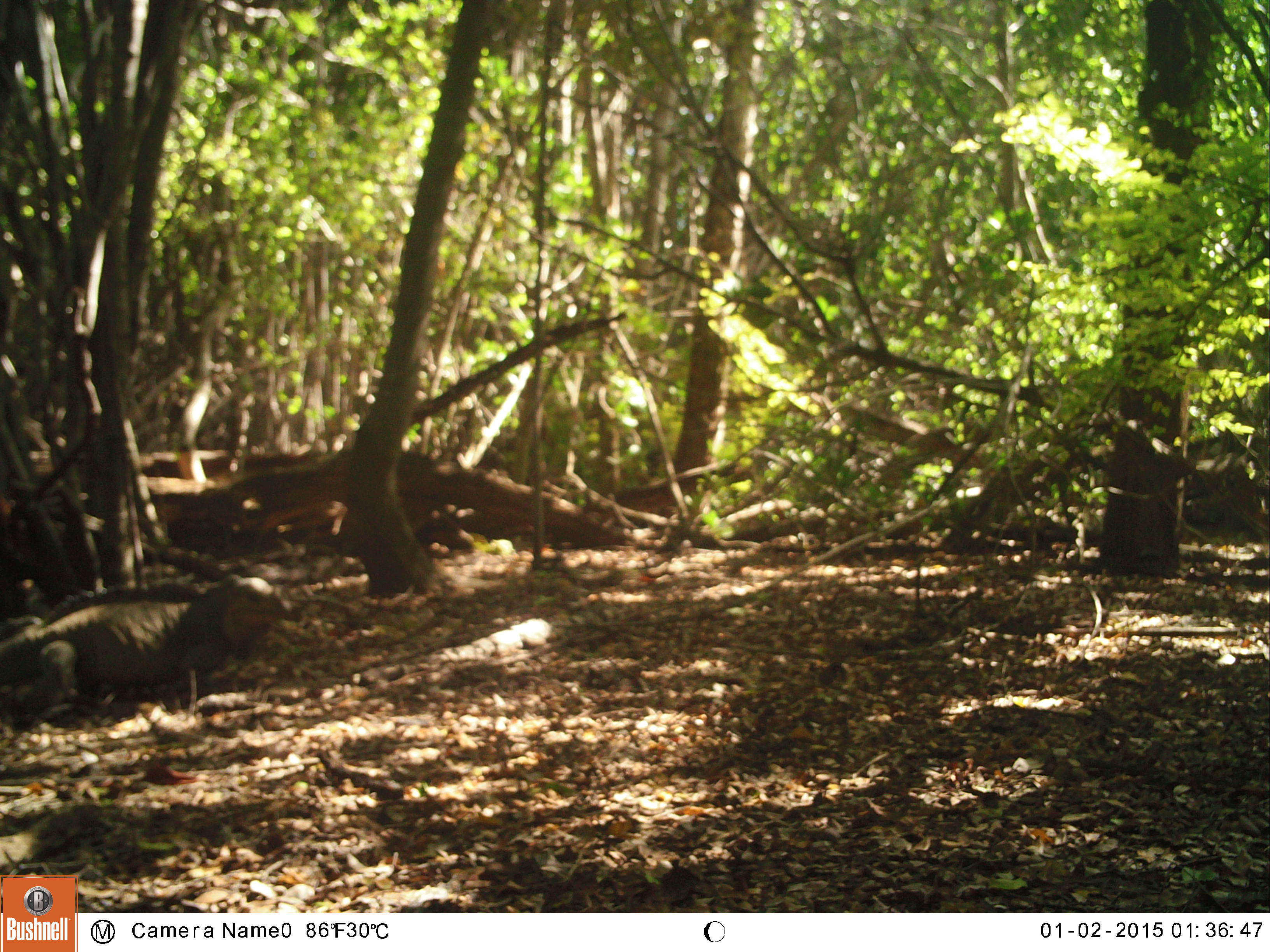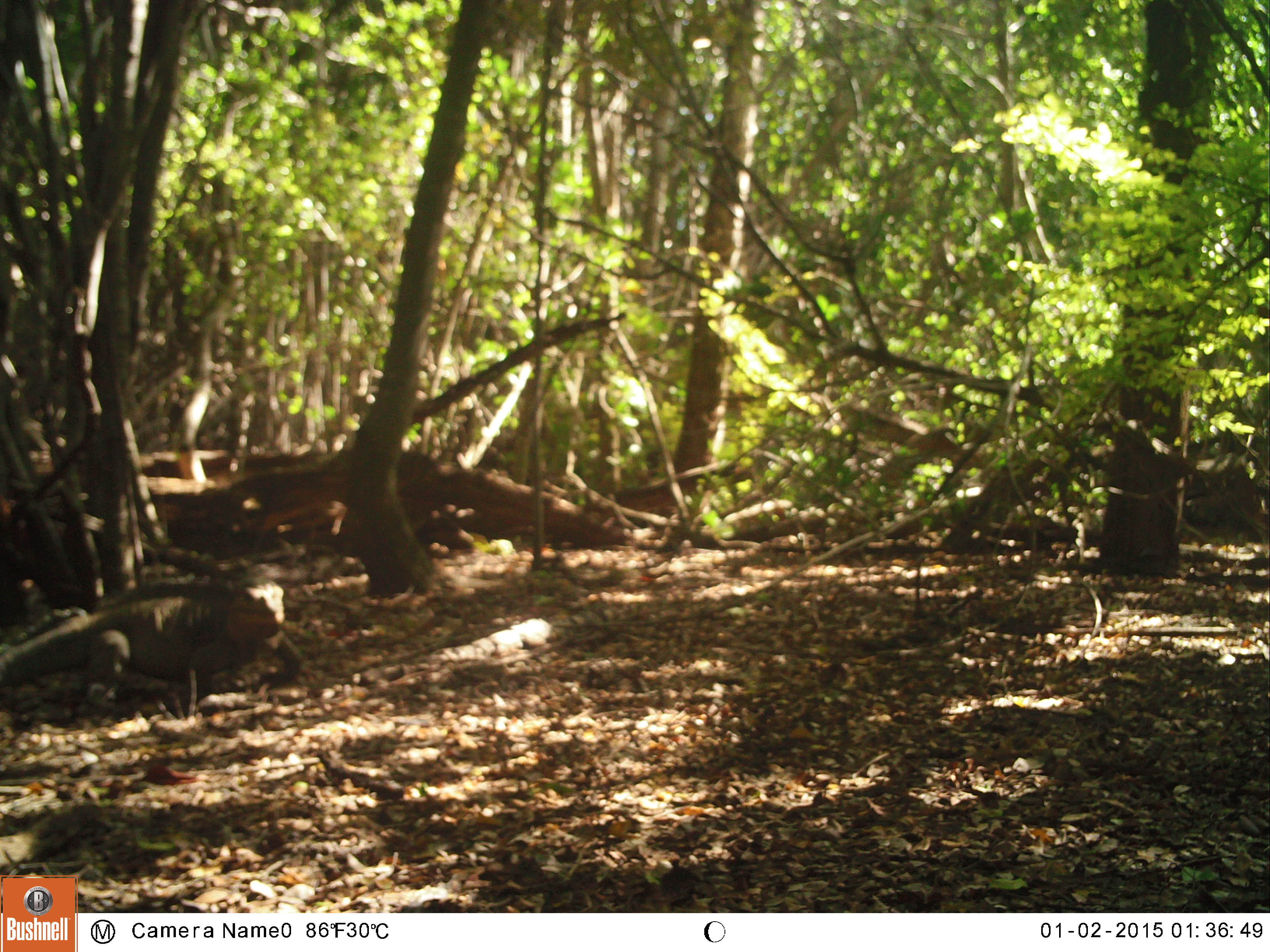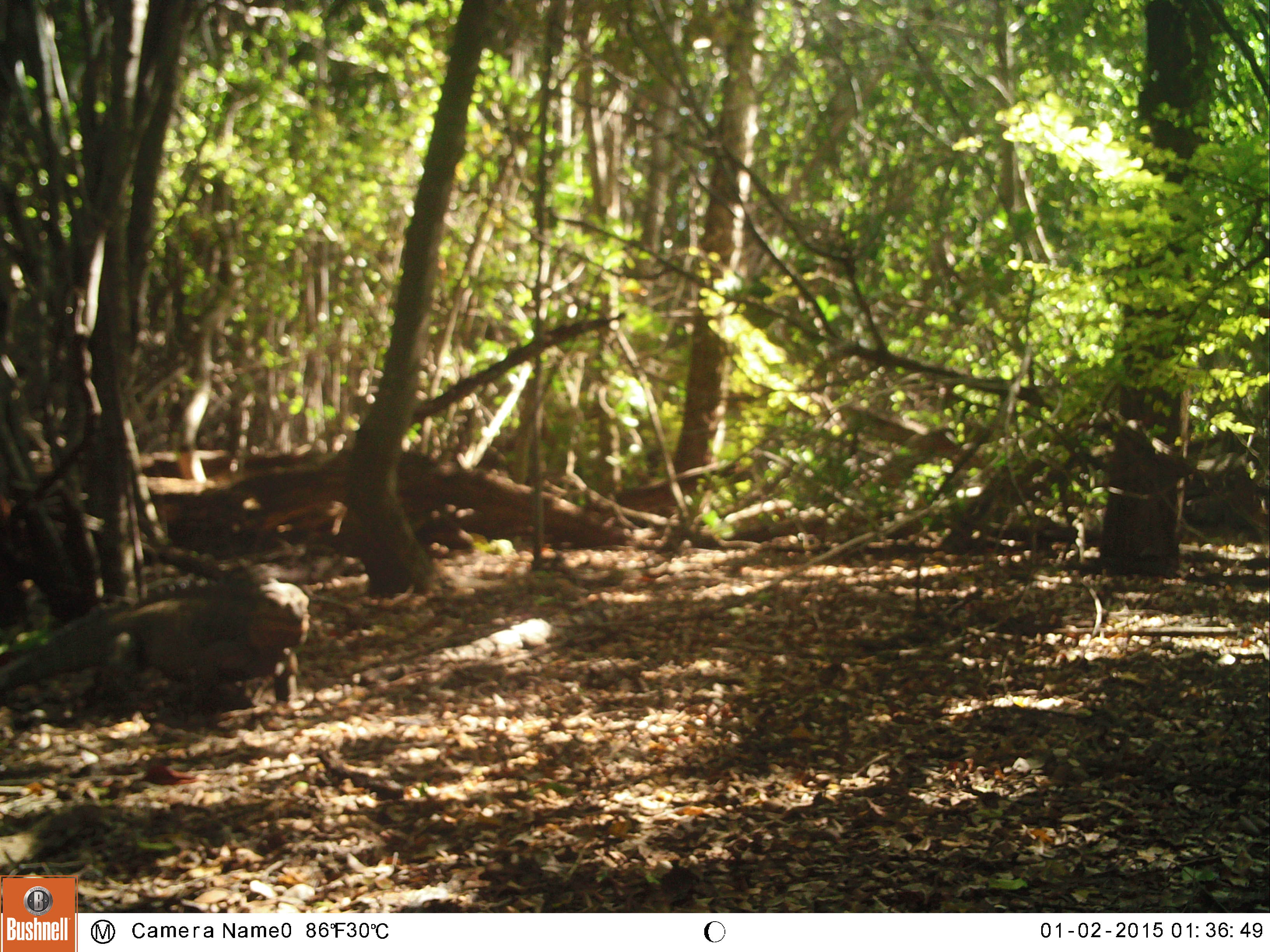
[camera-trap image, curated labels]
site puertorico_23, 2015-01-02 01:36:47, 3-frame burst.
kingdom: Animalia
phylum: Chordata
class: Reptilia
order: Squamata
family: Iguanidae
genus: Iguana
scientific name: Iguana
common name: typical iguanas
Iguana (typical iguanas).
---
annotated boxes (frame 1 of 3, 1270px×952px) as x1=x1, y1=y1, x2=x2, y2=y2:
iguana: x1=1, y1=574, x2=293, y2=724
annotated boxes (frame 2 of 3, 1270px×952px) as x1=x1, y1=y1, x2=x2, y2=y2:
iguana: x1=0, y1=587, x2=291, y2=724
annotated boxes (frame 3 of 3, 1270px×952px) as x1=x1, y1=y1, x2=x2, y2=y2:
iguana: x1=0, y1=580, x2=314, y2=714